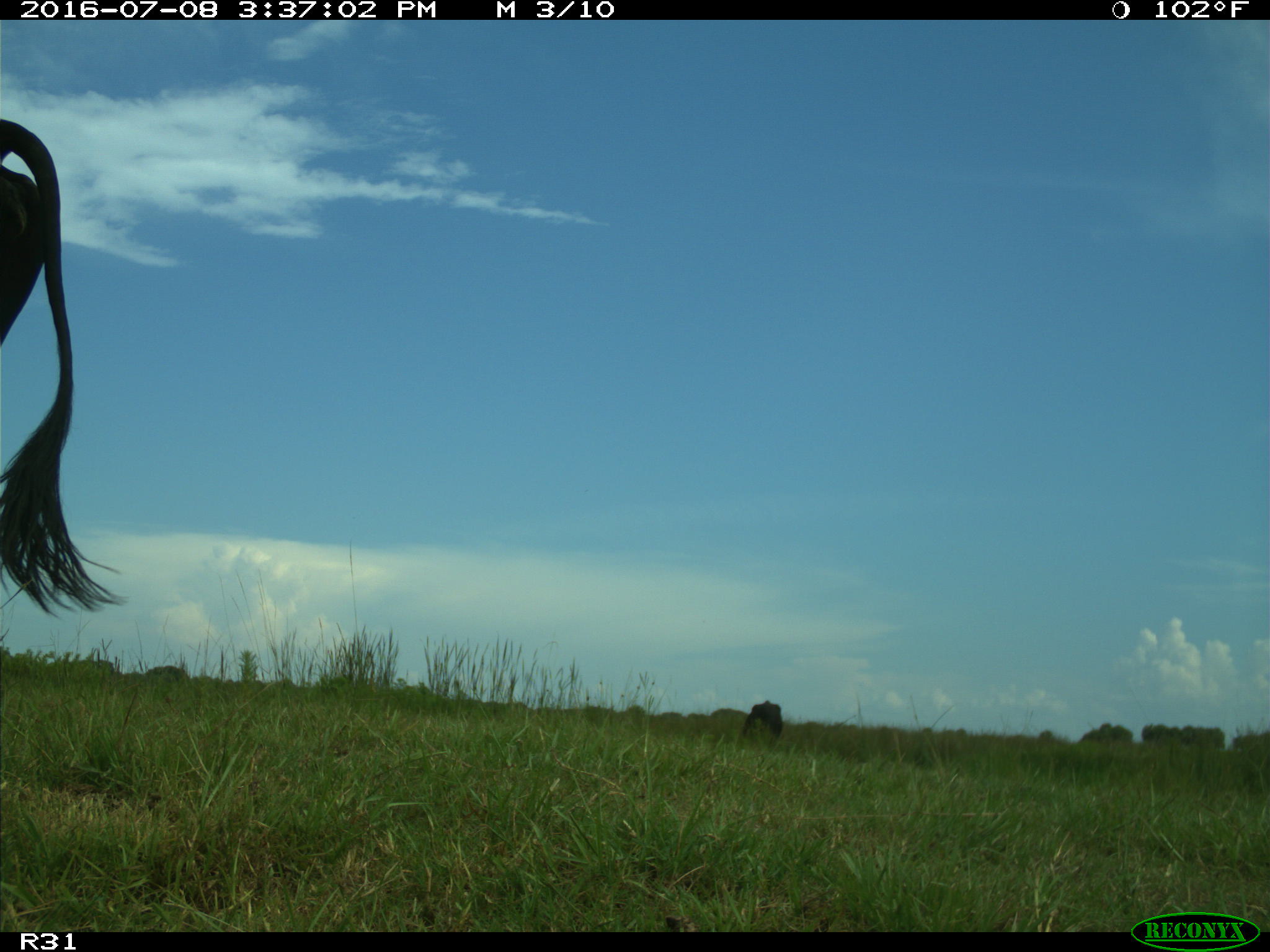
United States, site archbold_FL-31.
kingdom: Animalia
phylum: Chordata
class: Mammalia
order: Artiodactyla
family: Bovidae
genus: Bos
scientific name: Bos taurus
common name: domestic cow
Bos taurus (domestic cow).